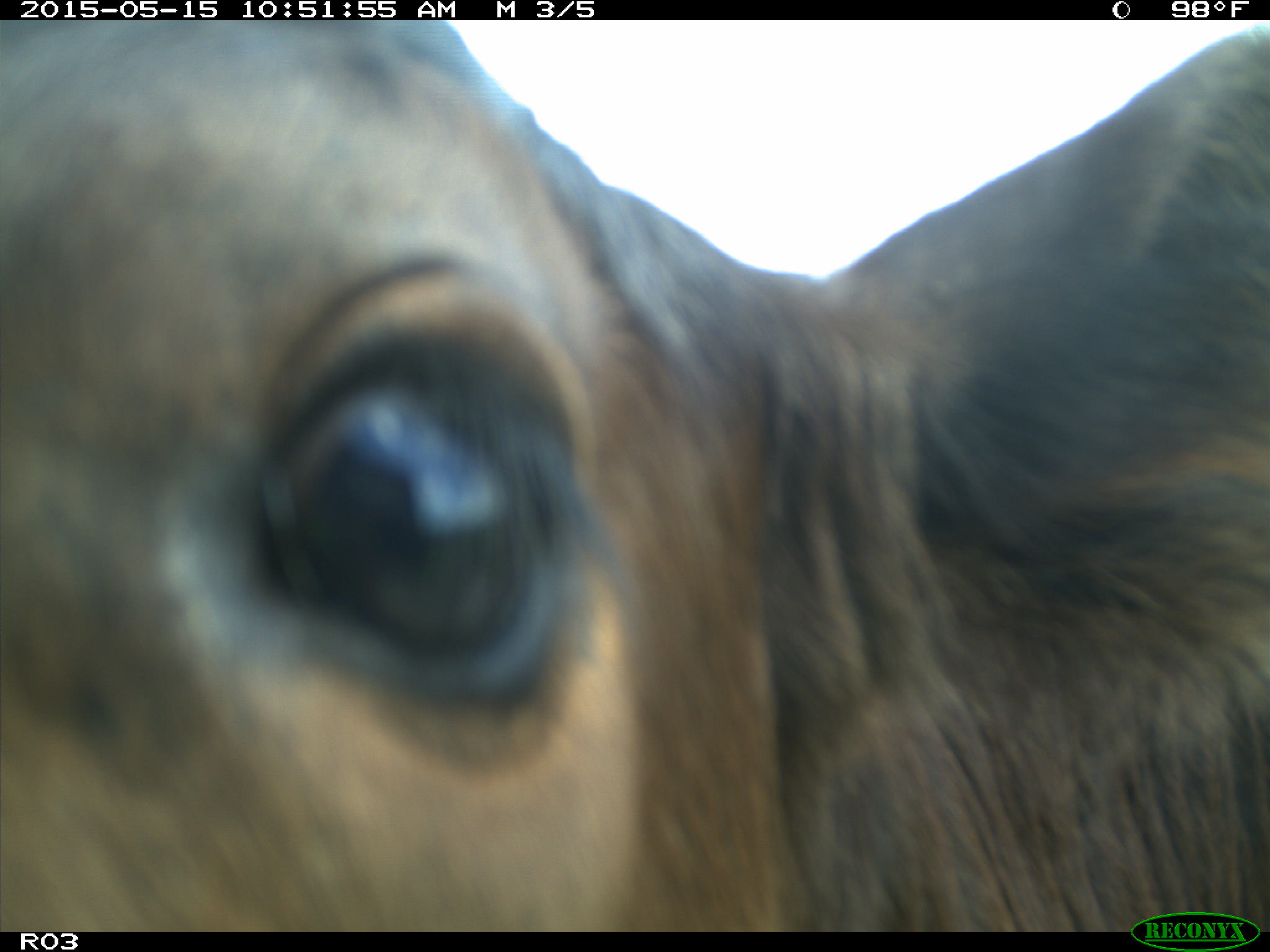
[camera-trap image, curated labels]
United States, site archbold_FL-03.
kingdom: Animalia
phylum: Chordata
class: Mammalia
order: Artiodactyla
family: Bovidae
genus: Bos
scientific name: Bos taurus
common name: domestic cow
Bos taurus (domestic cow).